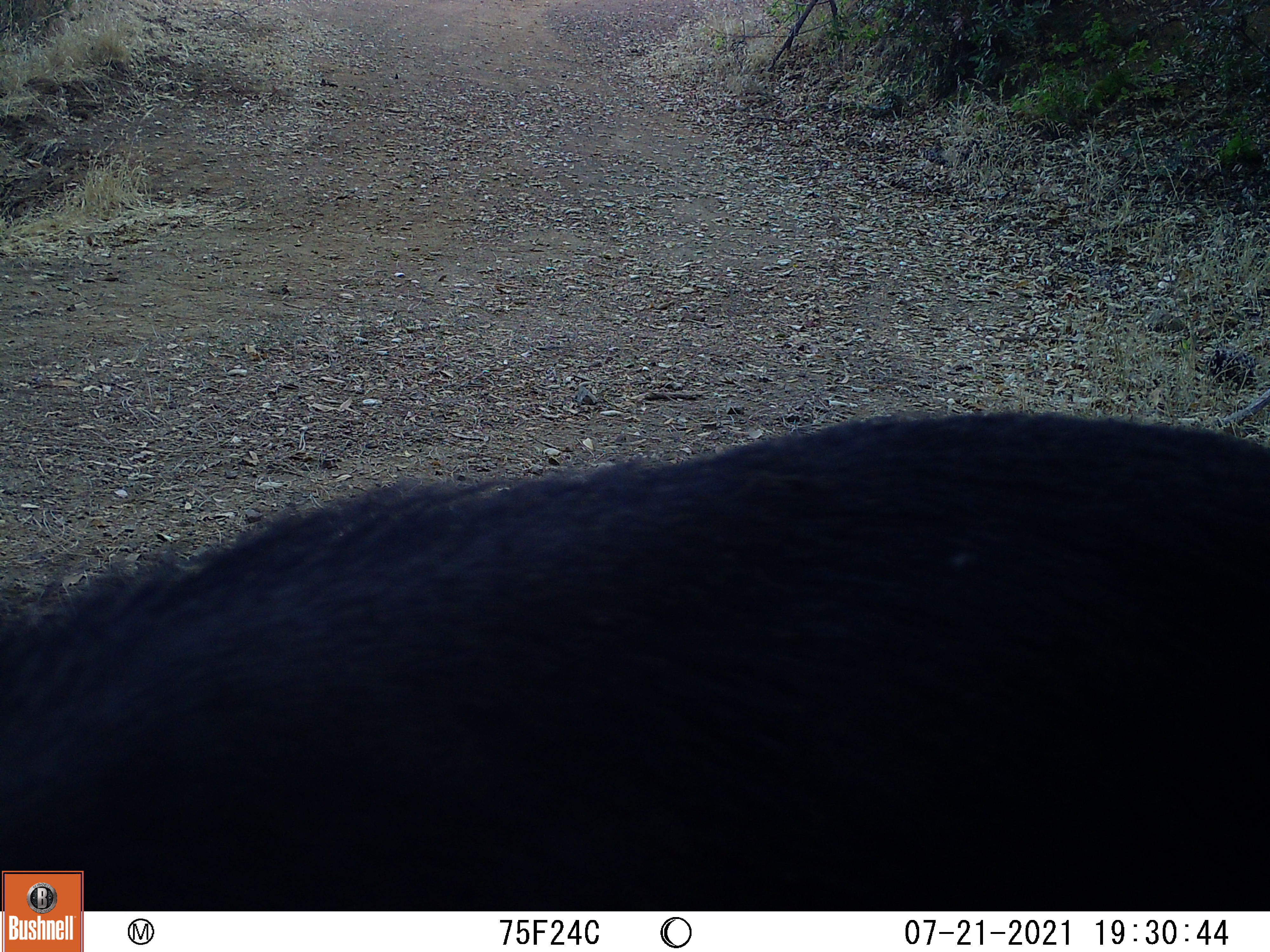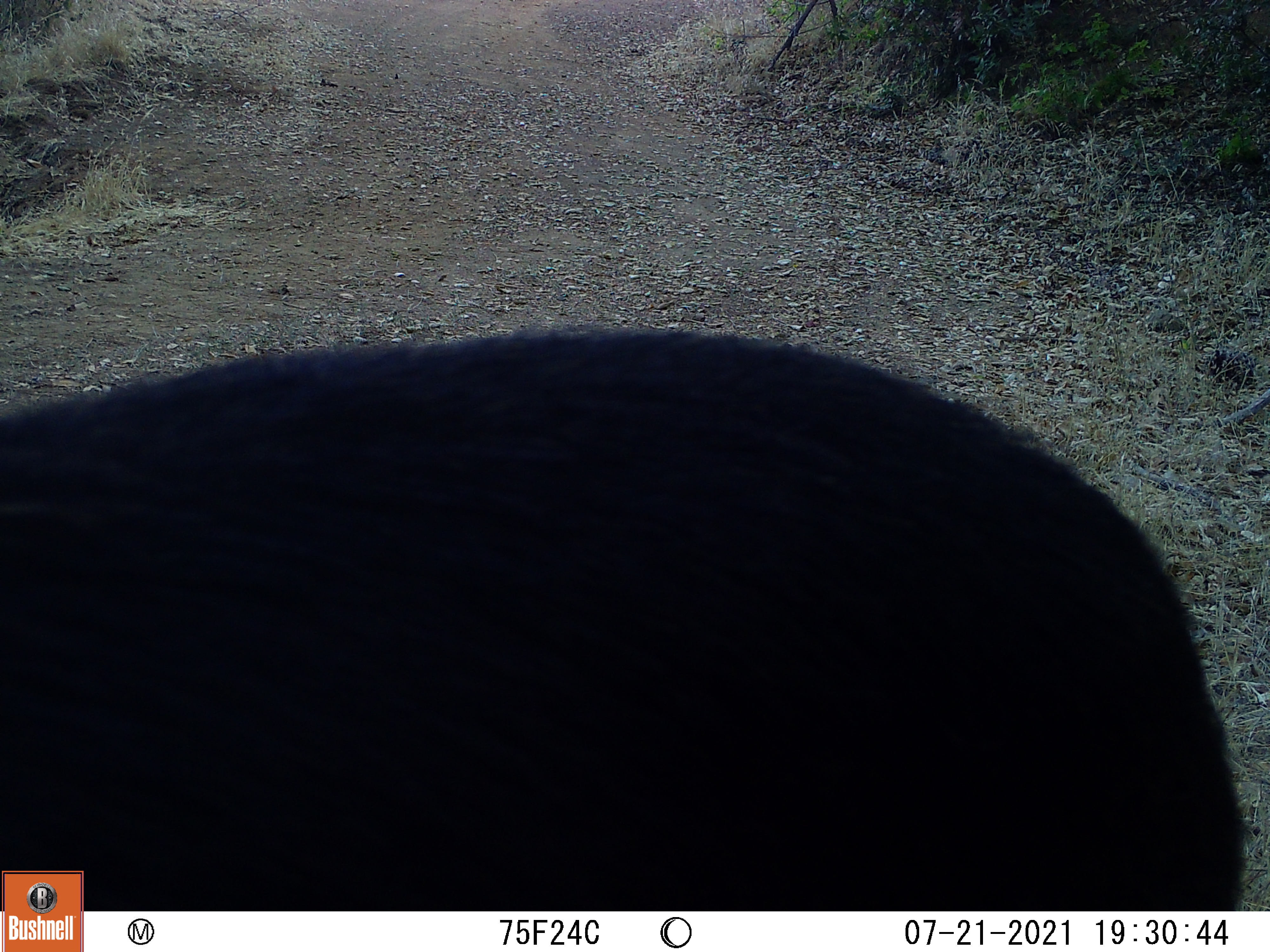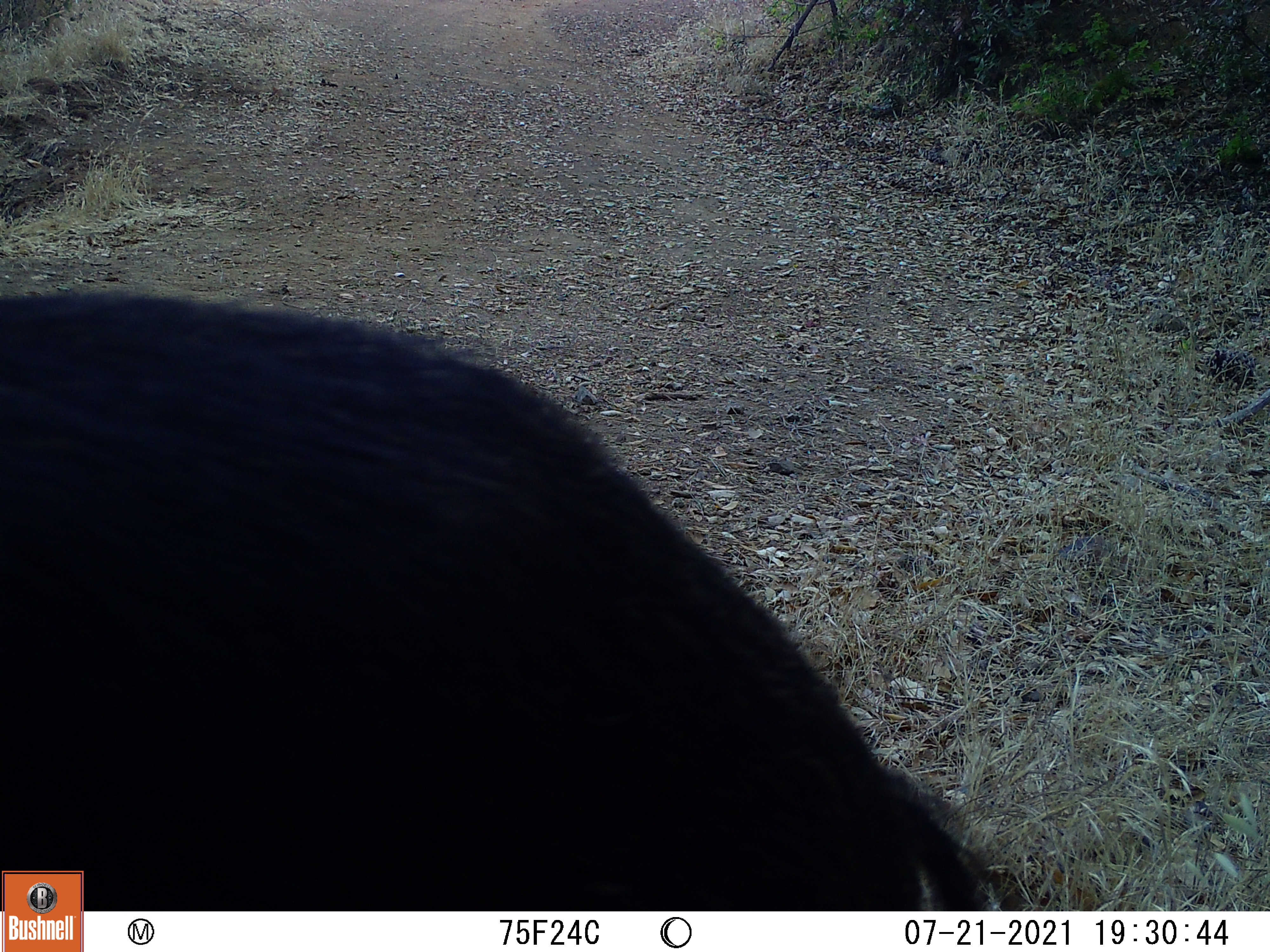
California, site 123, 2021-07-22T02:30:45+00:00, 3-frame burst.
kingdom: Animalia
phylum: Chordata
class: Mammalia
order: Artiodactyla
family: Suidae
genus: Sus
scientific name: Sus scrofa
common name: wild boar